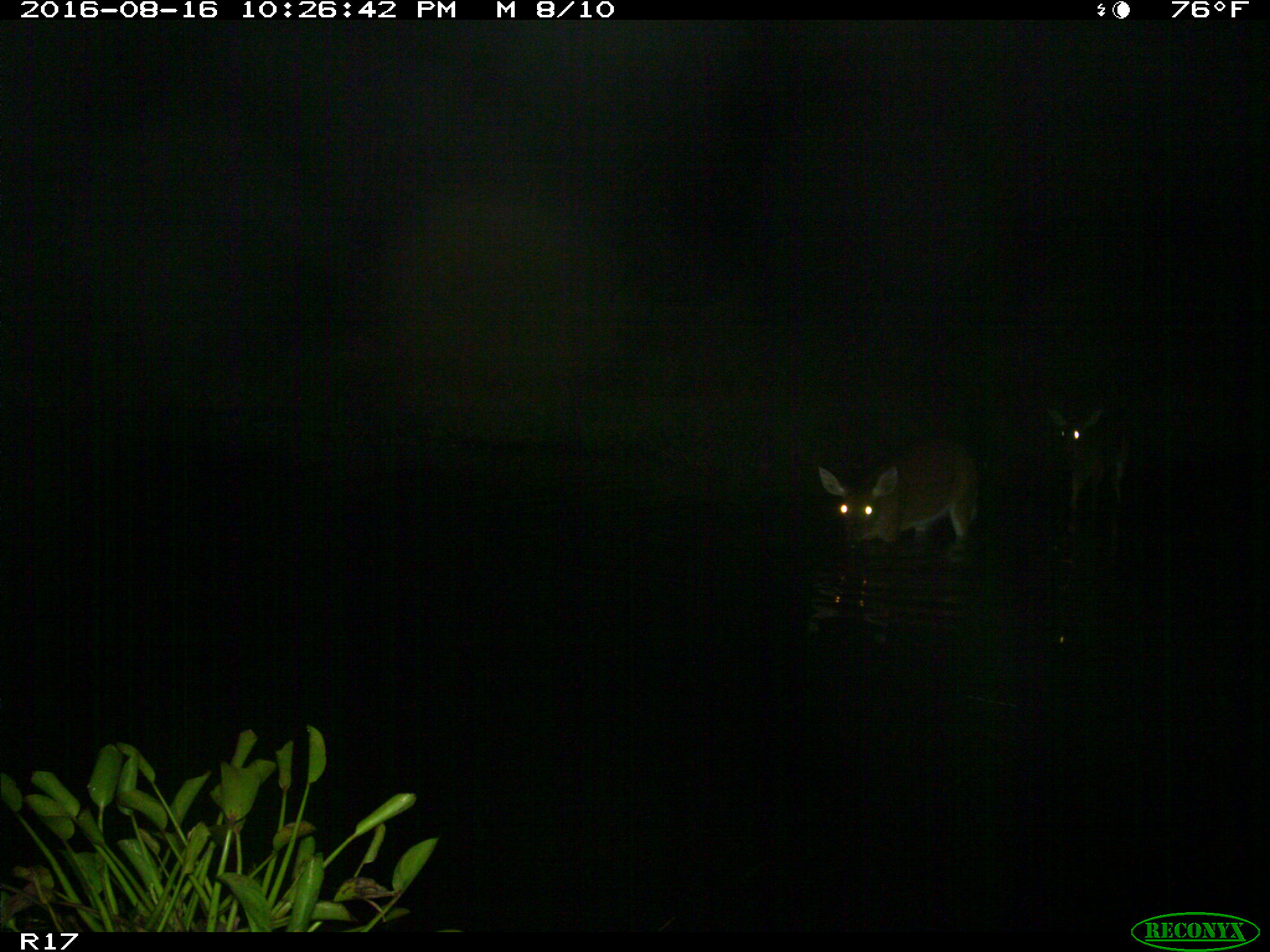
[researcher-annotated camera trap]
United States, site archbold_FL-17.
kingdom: Animalia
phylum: Chordata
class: Mammalia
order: Artiodactyla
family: Cervidae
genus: Odocoileus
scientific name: Odocoileus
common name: deer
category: unidentified deer